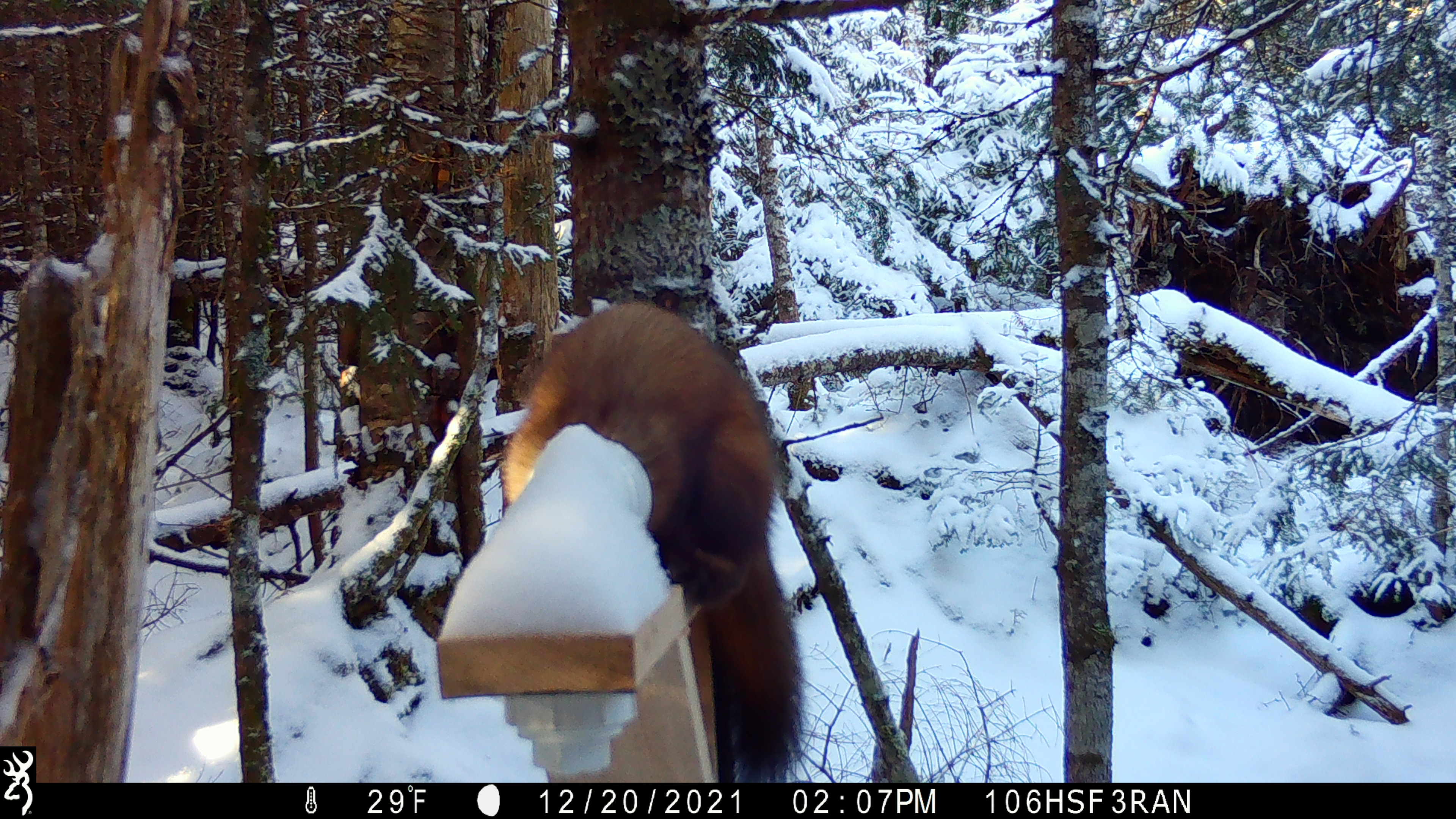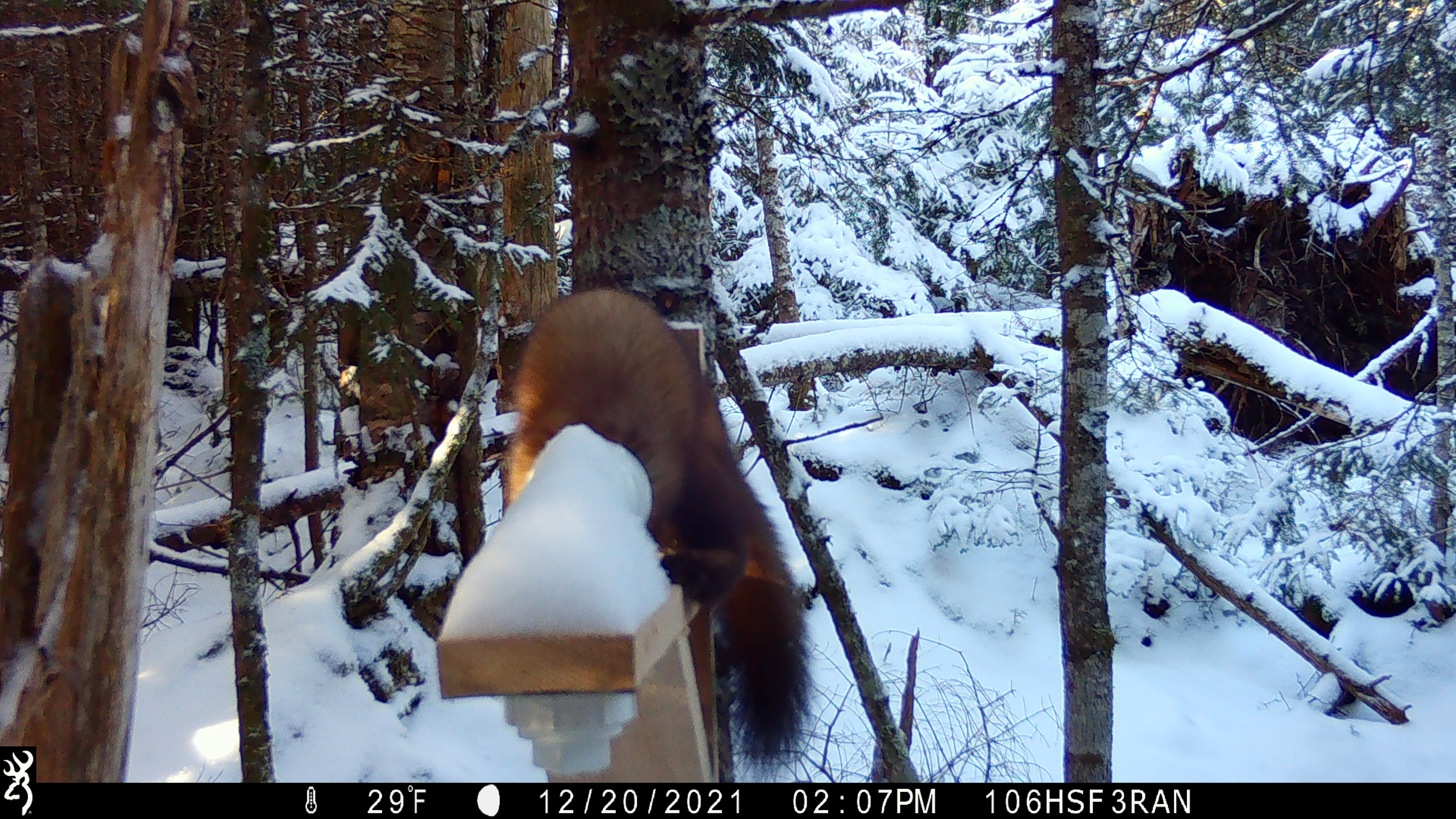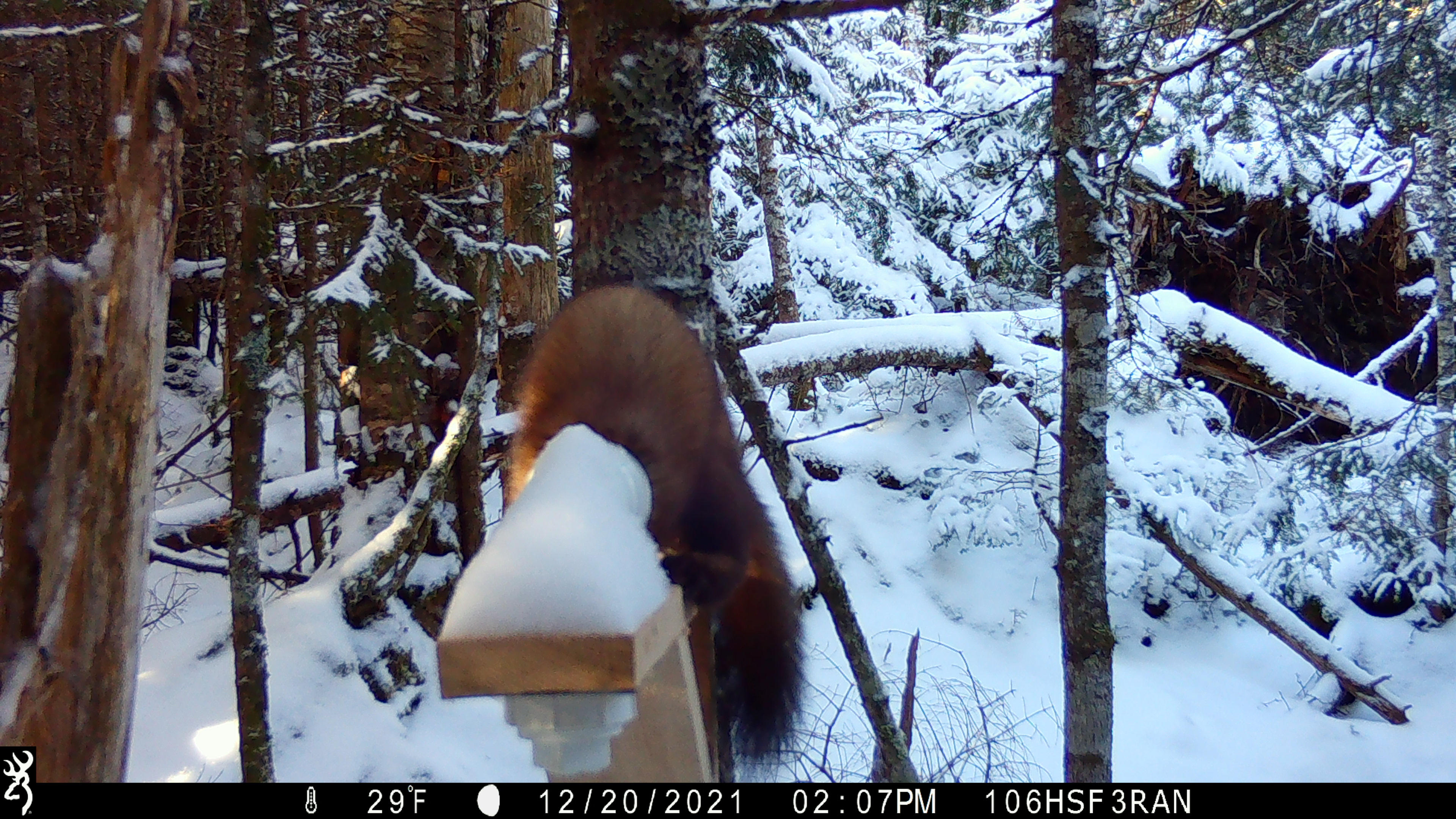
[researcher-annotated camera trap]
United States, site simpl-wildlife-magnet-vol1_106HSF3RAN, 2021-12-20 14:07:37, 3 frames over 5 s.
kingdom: Animalia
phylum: Chordata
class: Mammalia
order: Carnivora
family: Mustelidae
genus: Martes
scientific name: Martes americana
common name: american marten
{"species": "american marten (Martes americana)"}